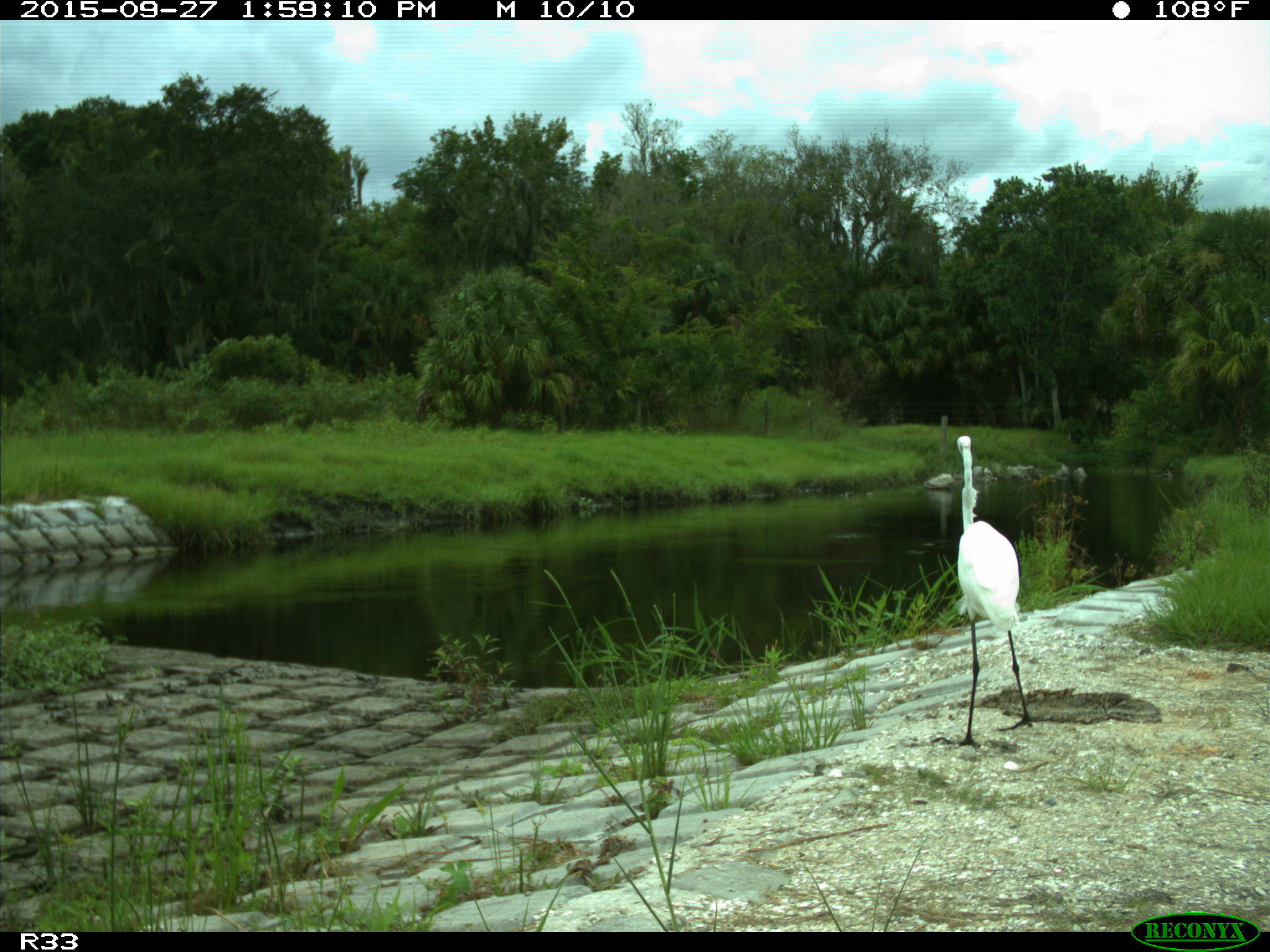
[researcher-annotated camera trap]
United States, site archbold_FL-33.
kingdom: Animalia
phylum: Chordata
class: Aves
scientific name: Aves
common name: birds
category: unidentified bird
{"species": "unidentified bird (birds) (Aves)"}